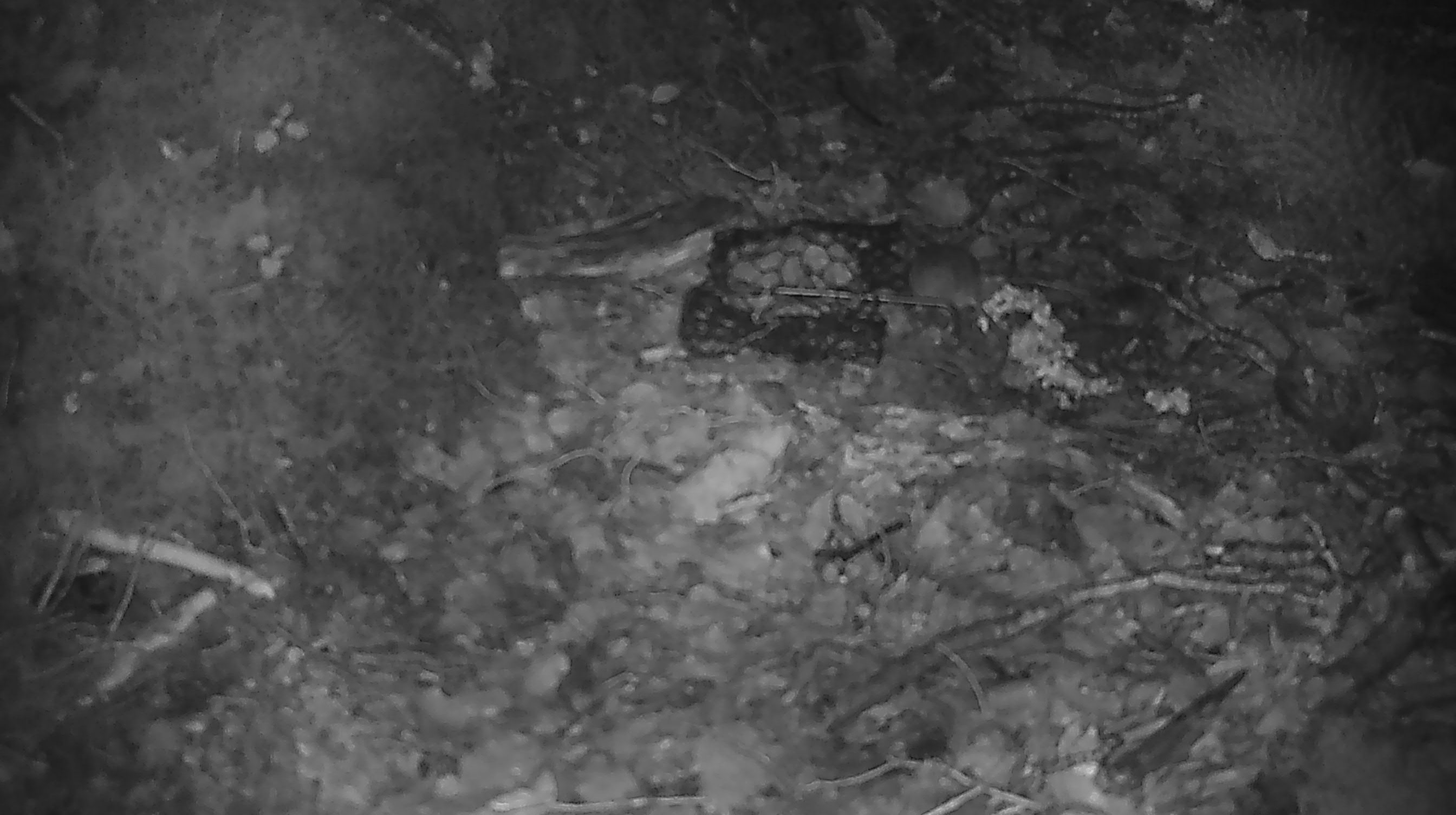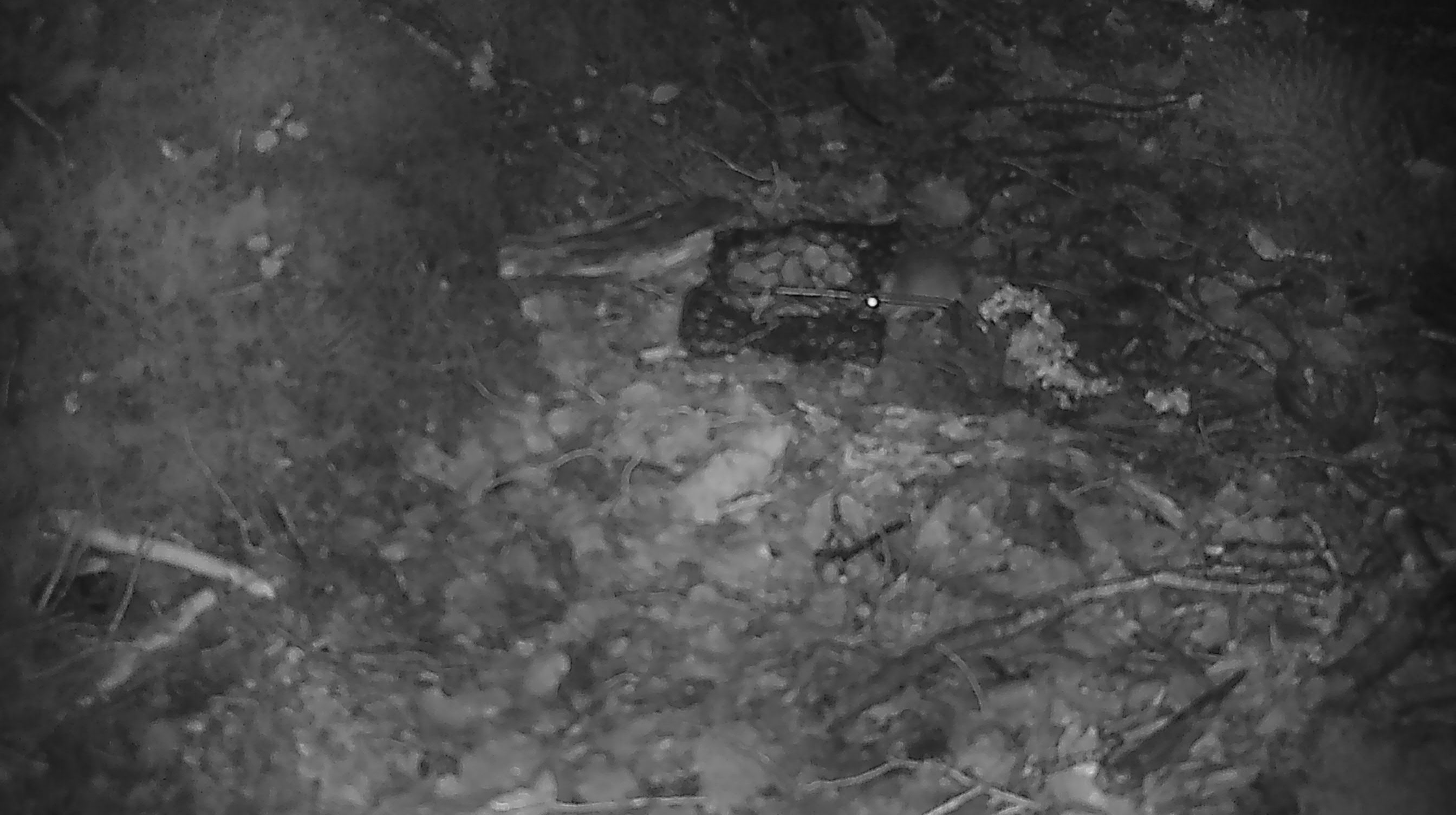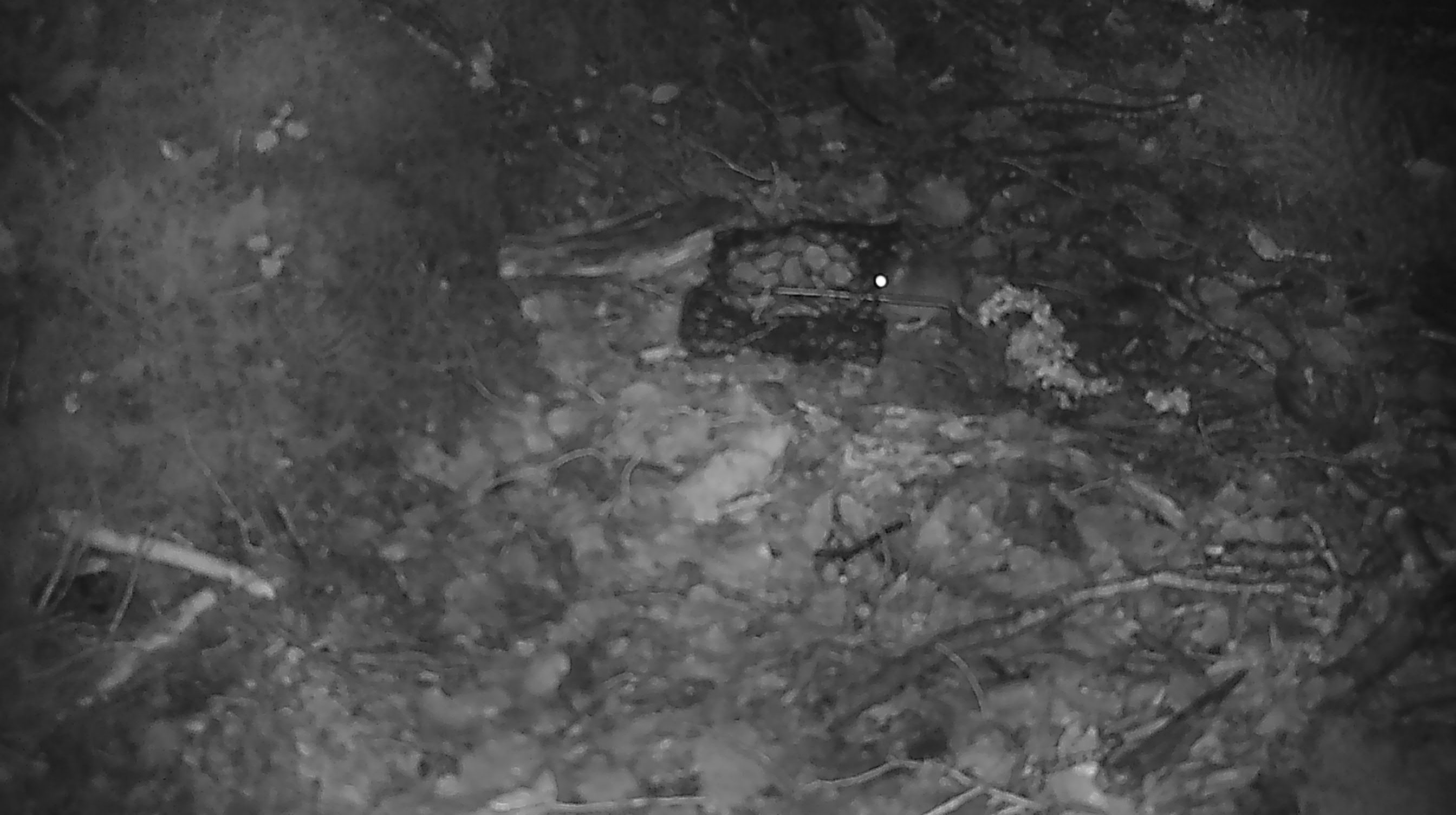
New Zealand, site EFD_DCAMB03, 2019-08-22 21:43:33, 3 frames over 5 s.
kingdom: Animalia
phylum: Chordata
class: Mammalia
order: Rodentia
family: Muridae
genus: Mus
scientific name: Mus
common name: mouse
Mouse (Mus).